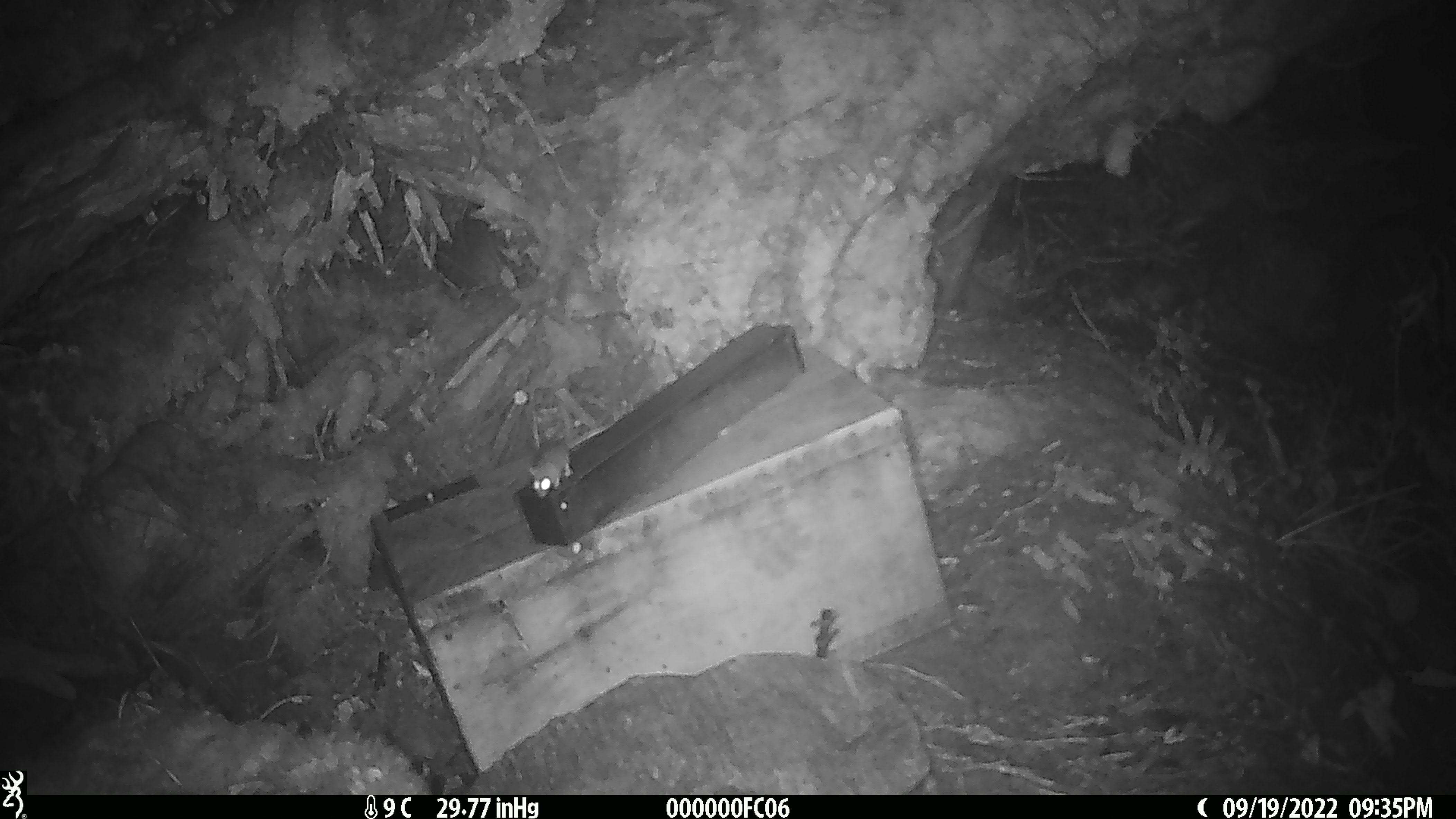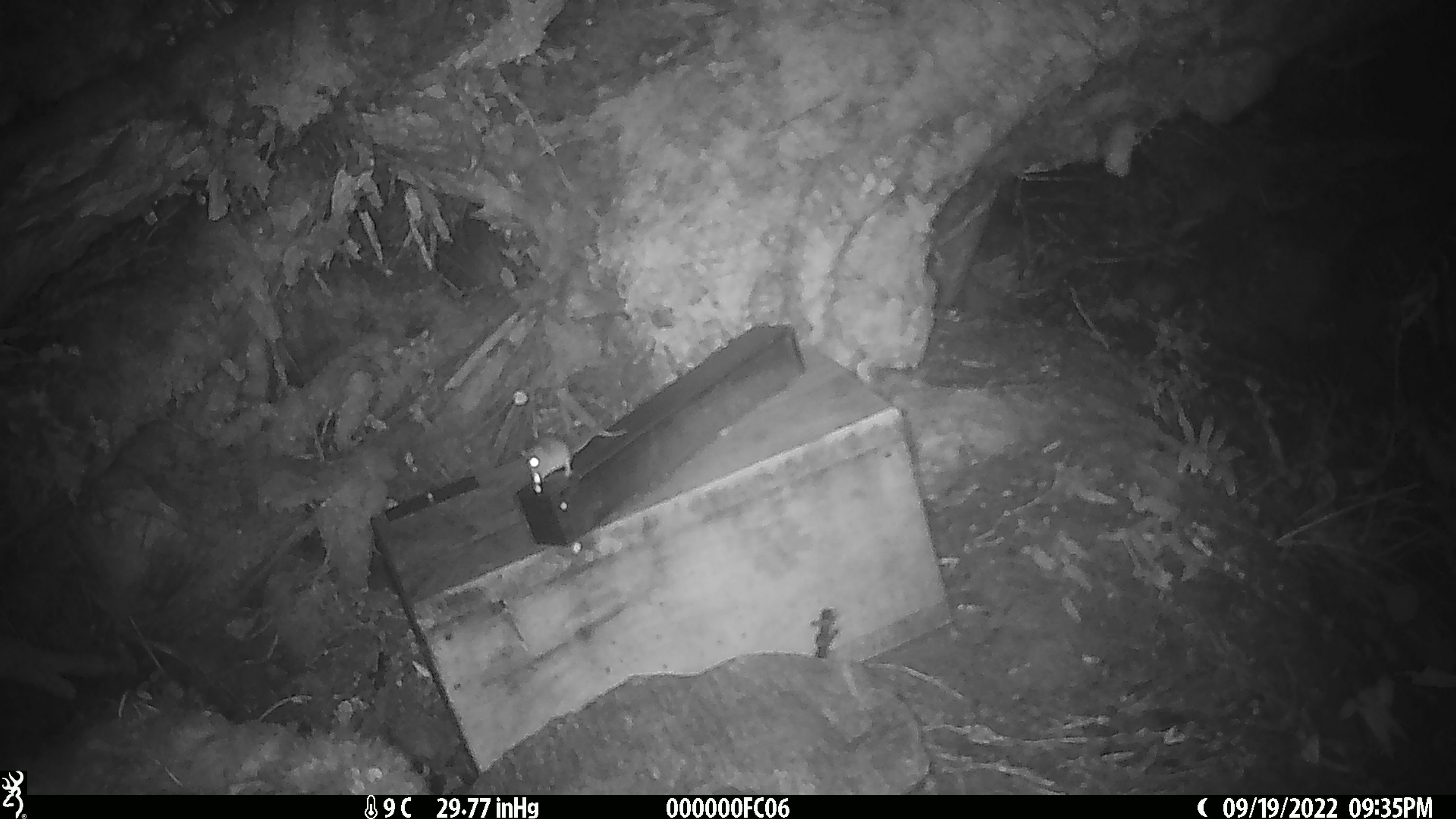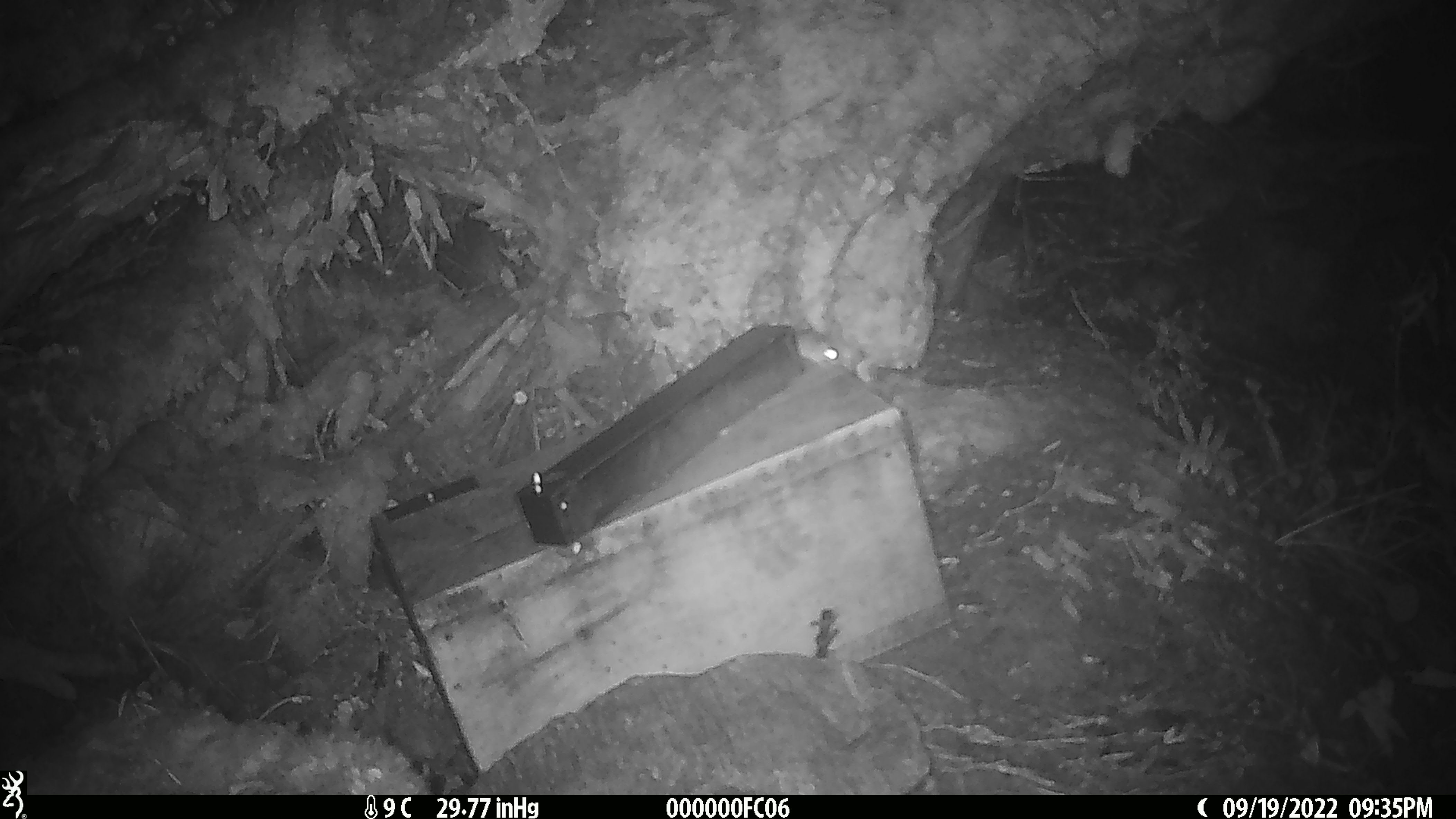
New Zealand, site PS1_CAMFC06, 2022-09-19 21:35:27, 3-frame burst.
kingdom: Animalia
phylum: Chordata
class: Mammalia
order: Rodentia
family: Muridae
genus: Mus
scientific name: Mus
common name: mouse